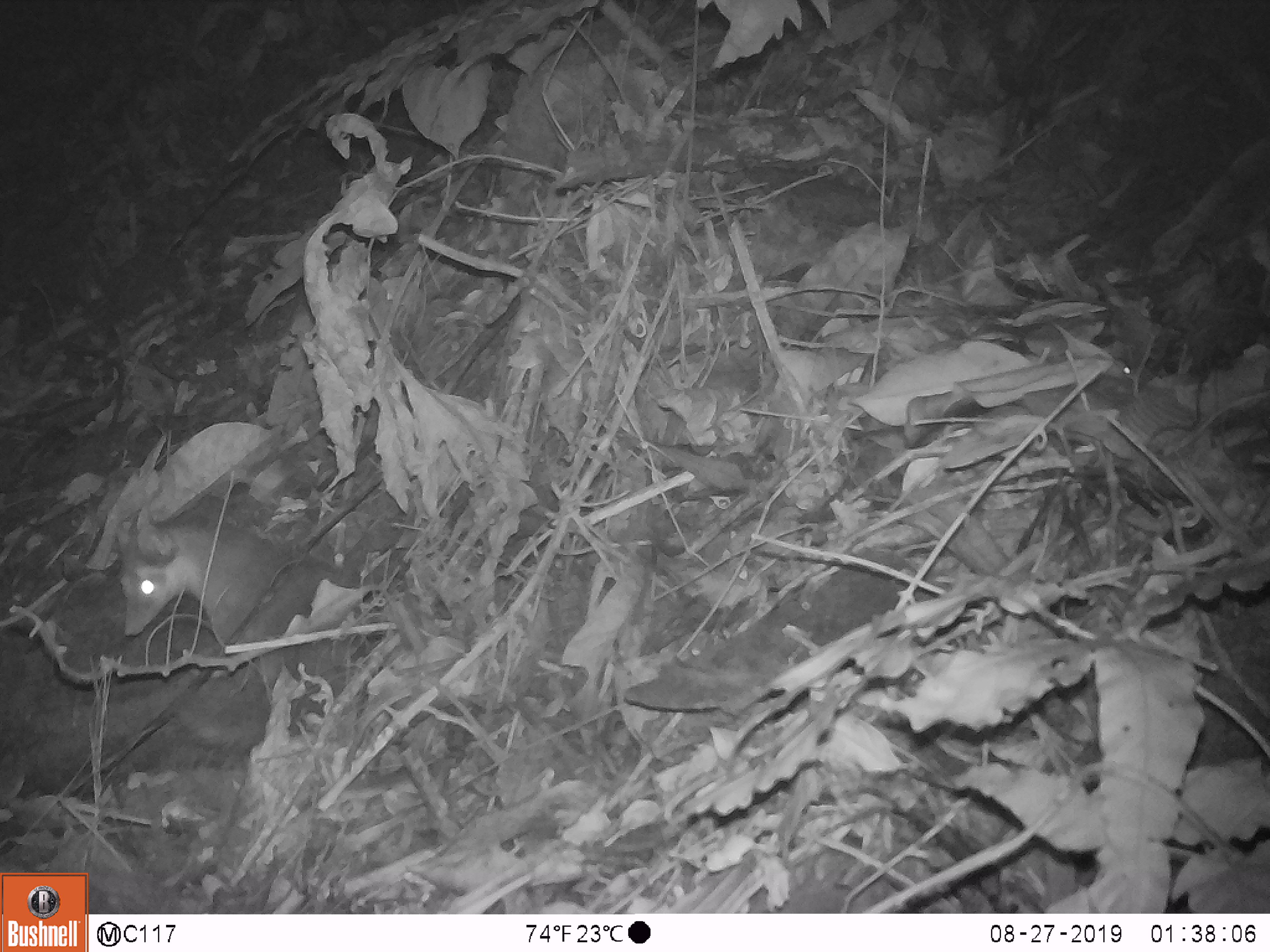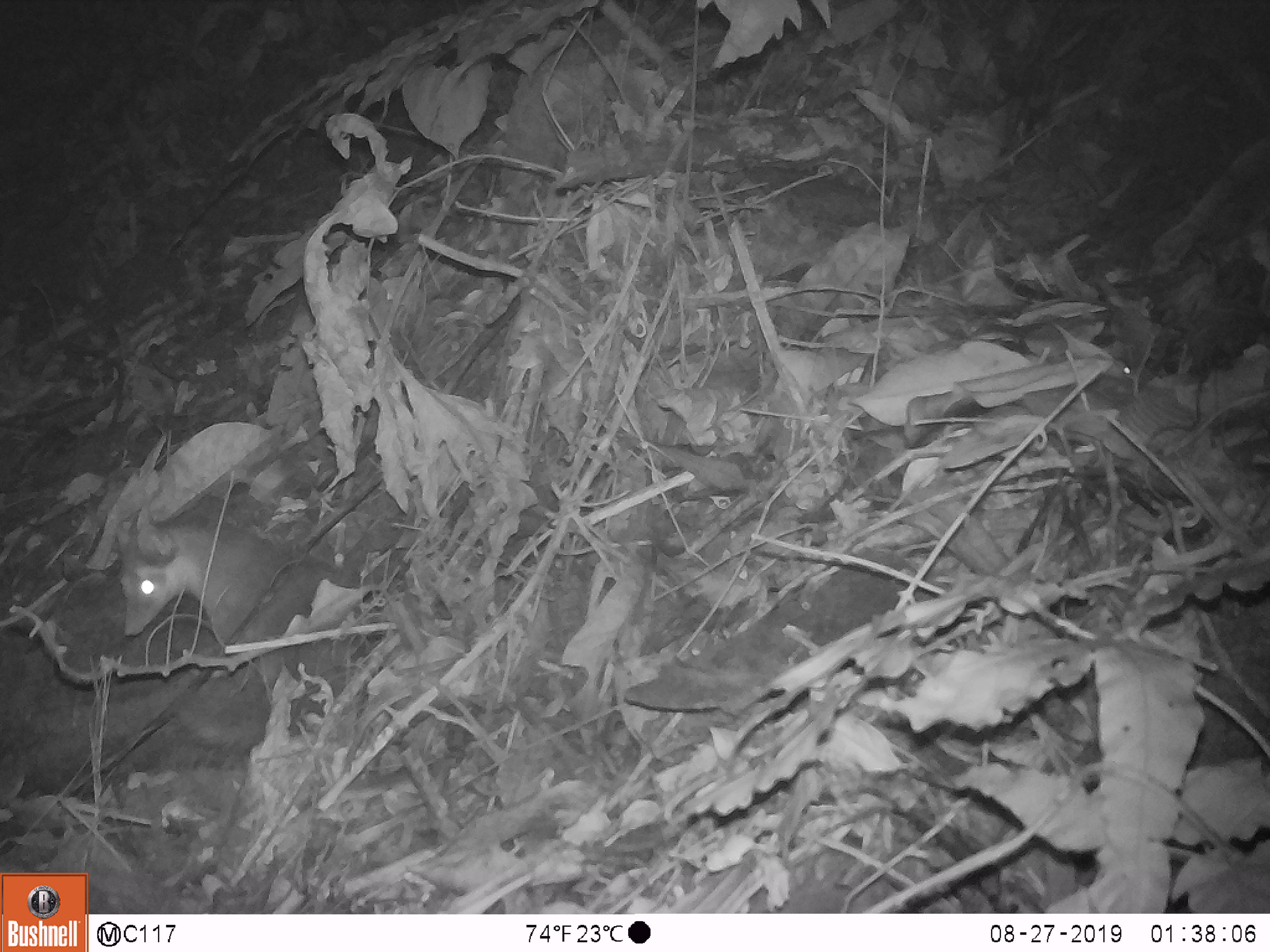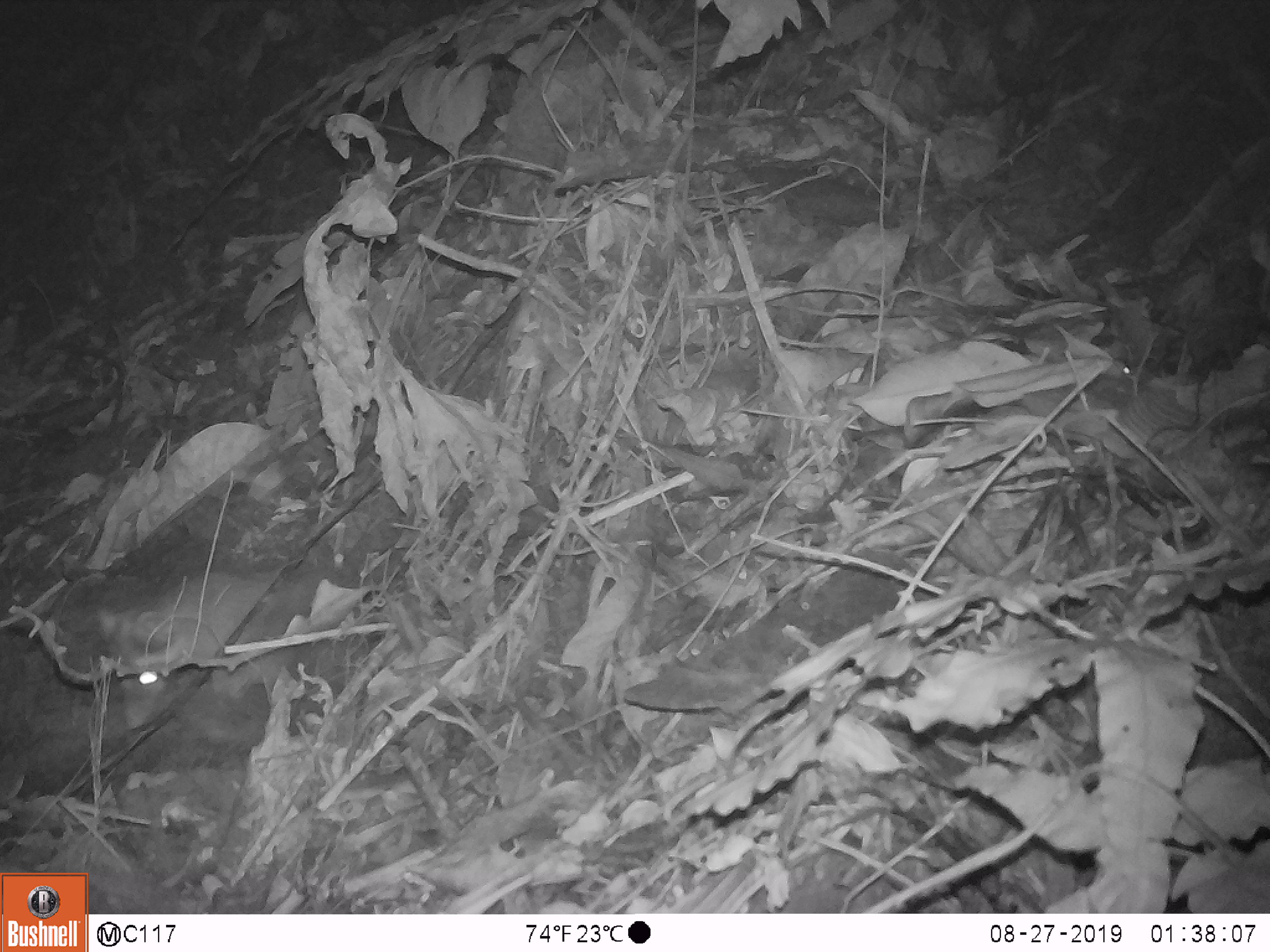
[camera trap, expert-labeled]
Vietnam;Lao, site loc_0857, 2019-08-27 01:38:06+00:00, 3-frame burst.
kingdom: Animalia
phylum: Chordata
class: Mammalia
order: Carnivora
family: Mustelidae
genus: Melogale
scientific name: Melogale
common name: ferret badger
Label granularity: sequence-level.